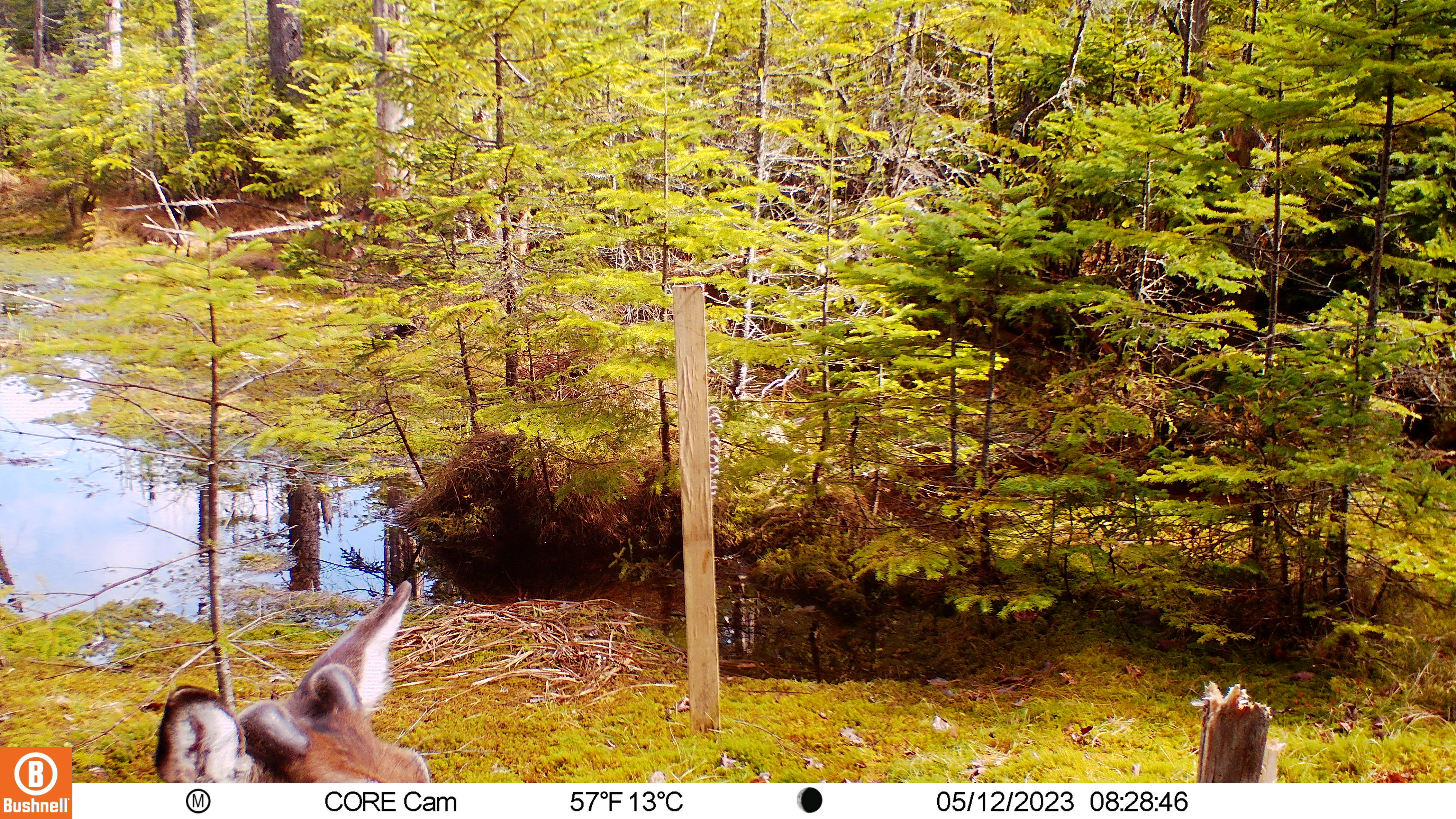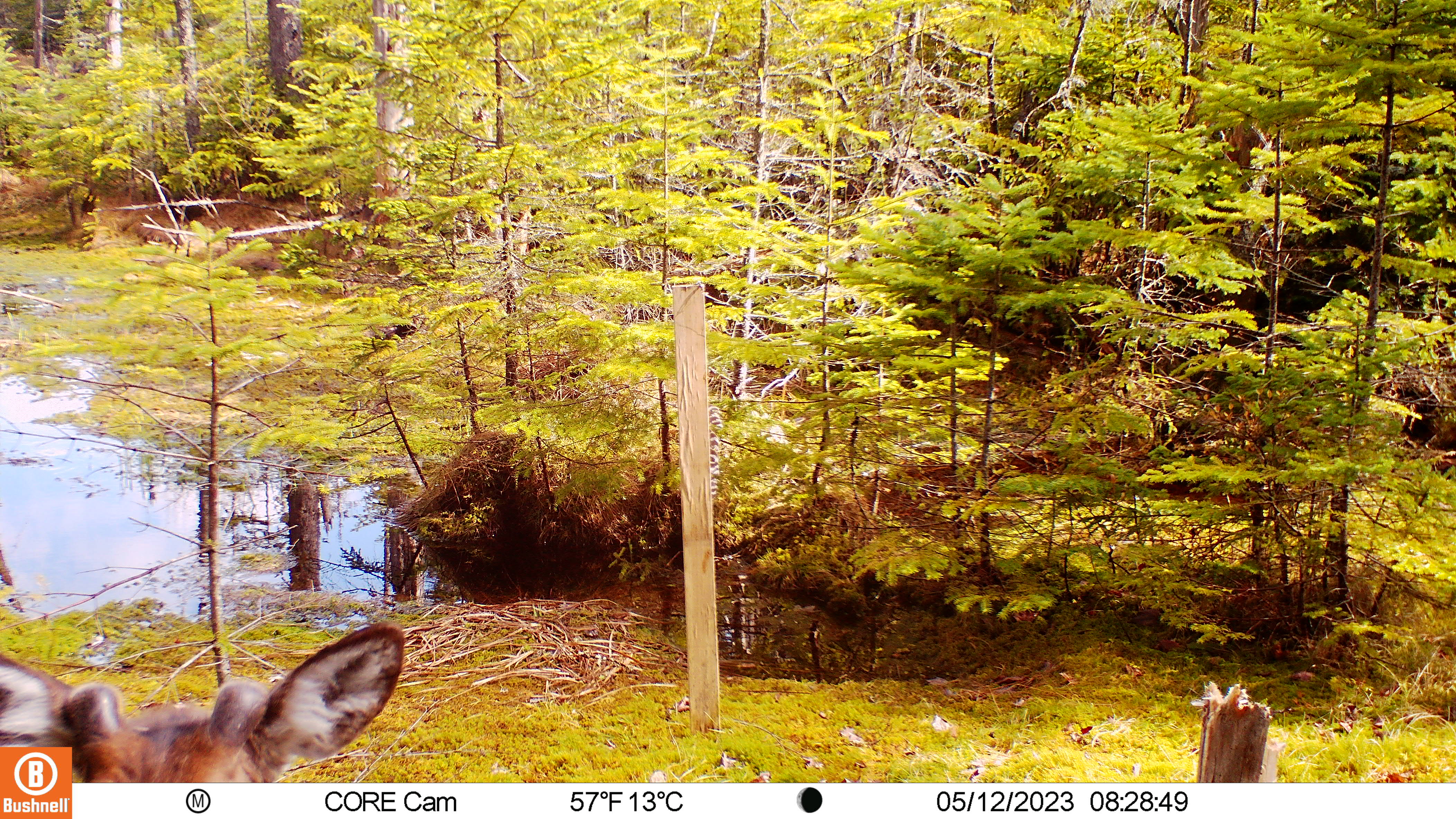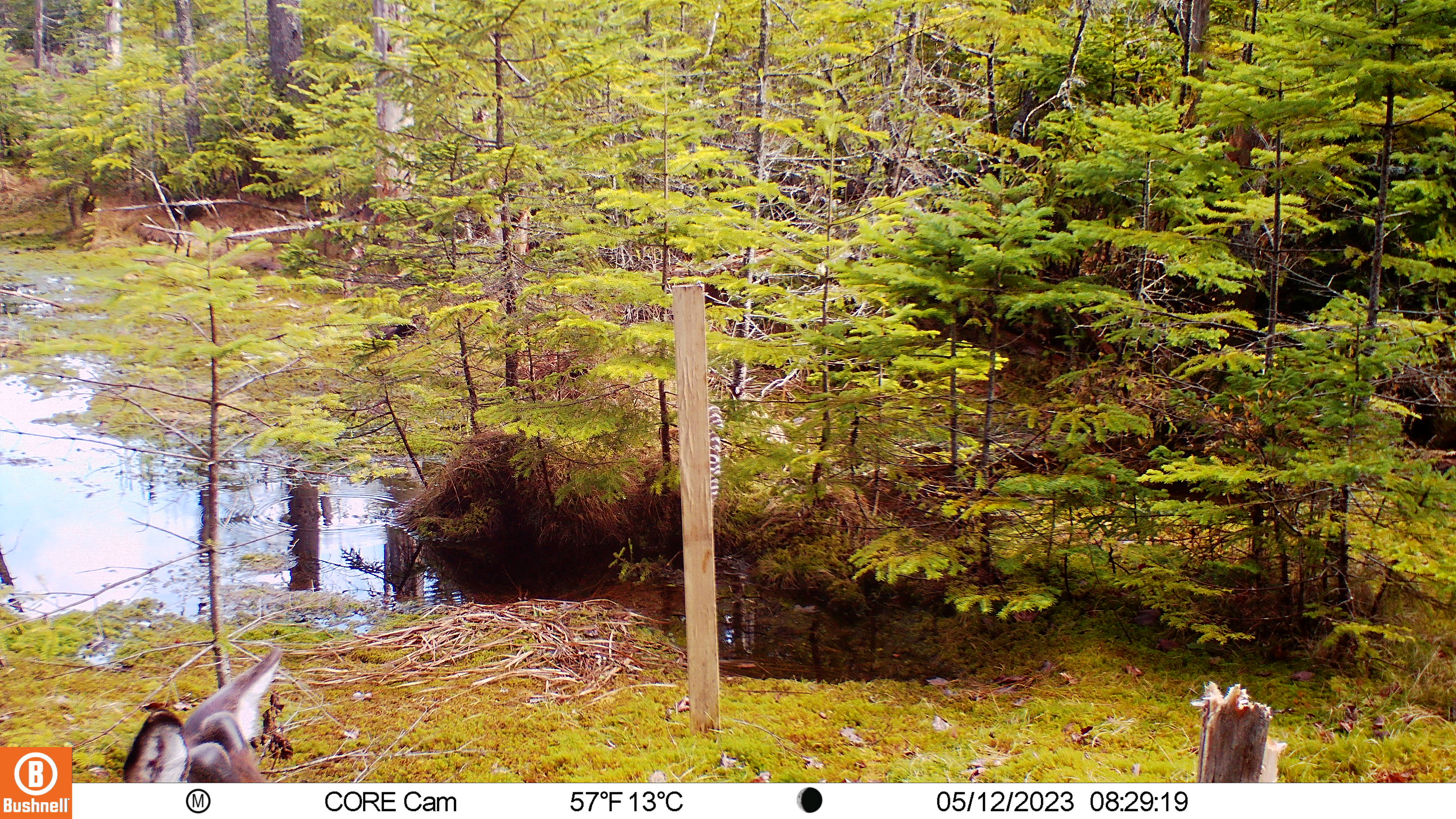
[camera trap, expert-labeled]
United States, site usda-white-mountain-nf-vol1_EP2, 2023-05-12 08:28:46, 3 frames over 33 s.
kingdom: Animalia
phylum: Chordata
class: Mammalia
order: Artiodactyla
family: Cervidae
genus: Odocoileus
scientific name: Odocoileus virginianus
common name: white-tailed deer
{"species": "white-tailed deer (Odocoileus virginianus)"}